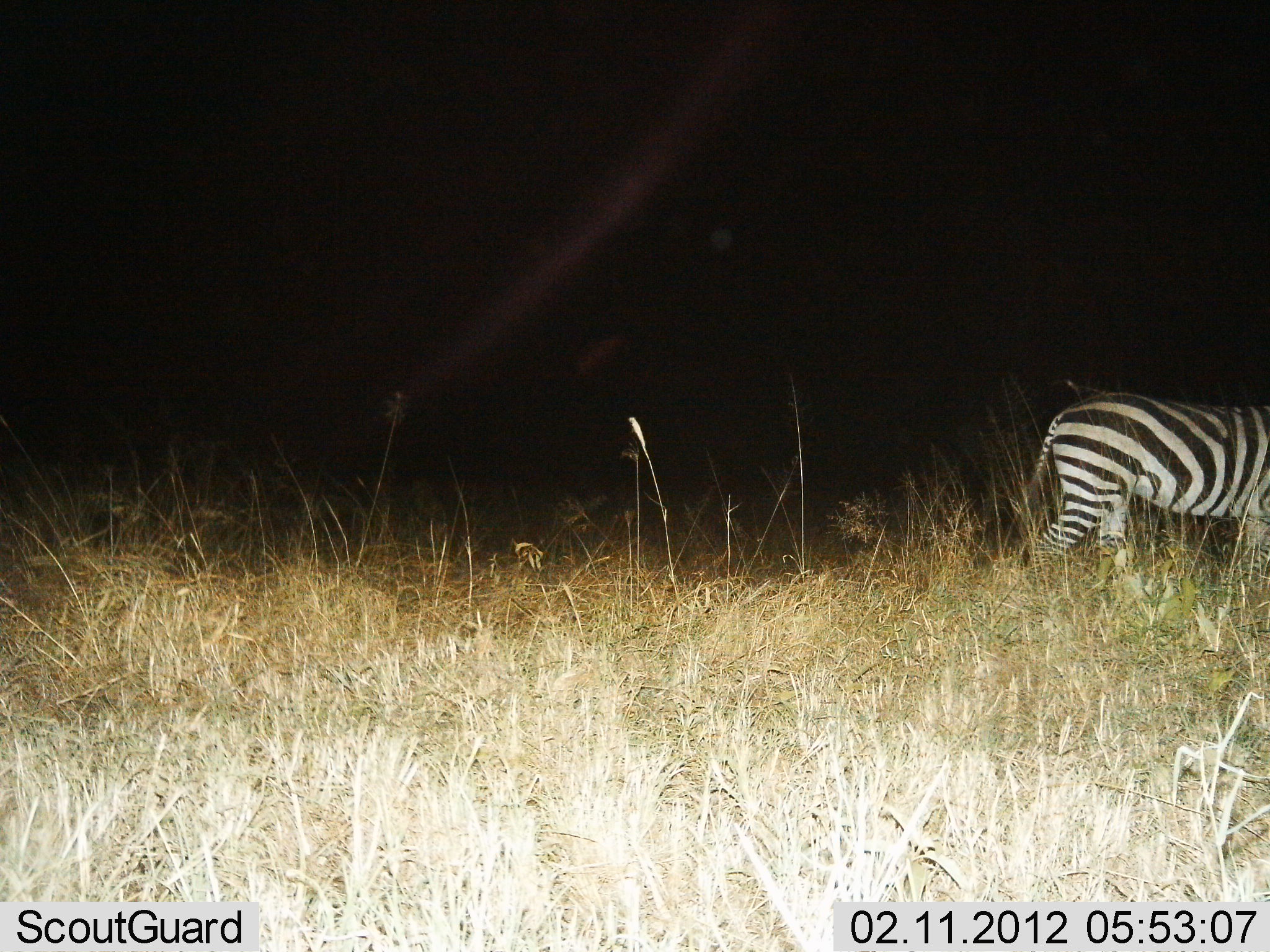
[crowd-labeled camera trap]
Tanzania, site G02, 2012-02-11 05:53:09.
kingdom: Animalia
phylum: Chordata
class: Mammalia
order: Perissodactyla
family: Equidae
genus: Equus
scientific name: Equus quagga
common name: plains zebra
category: zebra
Zebra (plains zebra) (Equus quagga), count 1. Behavior (volunteer vote fractions): standing 16%, resting 0%, moving 84%, interacting 0%. Young present (vote fraction): 0%. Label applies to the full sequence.